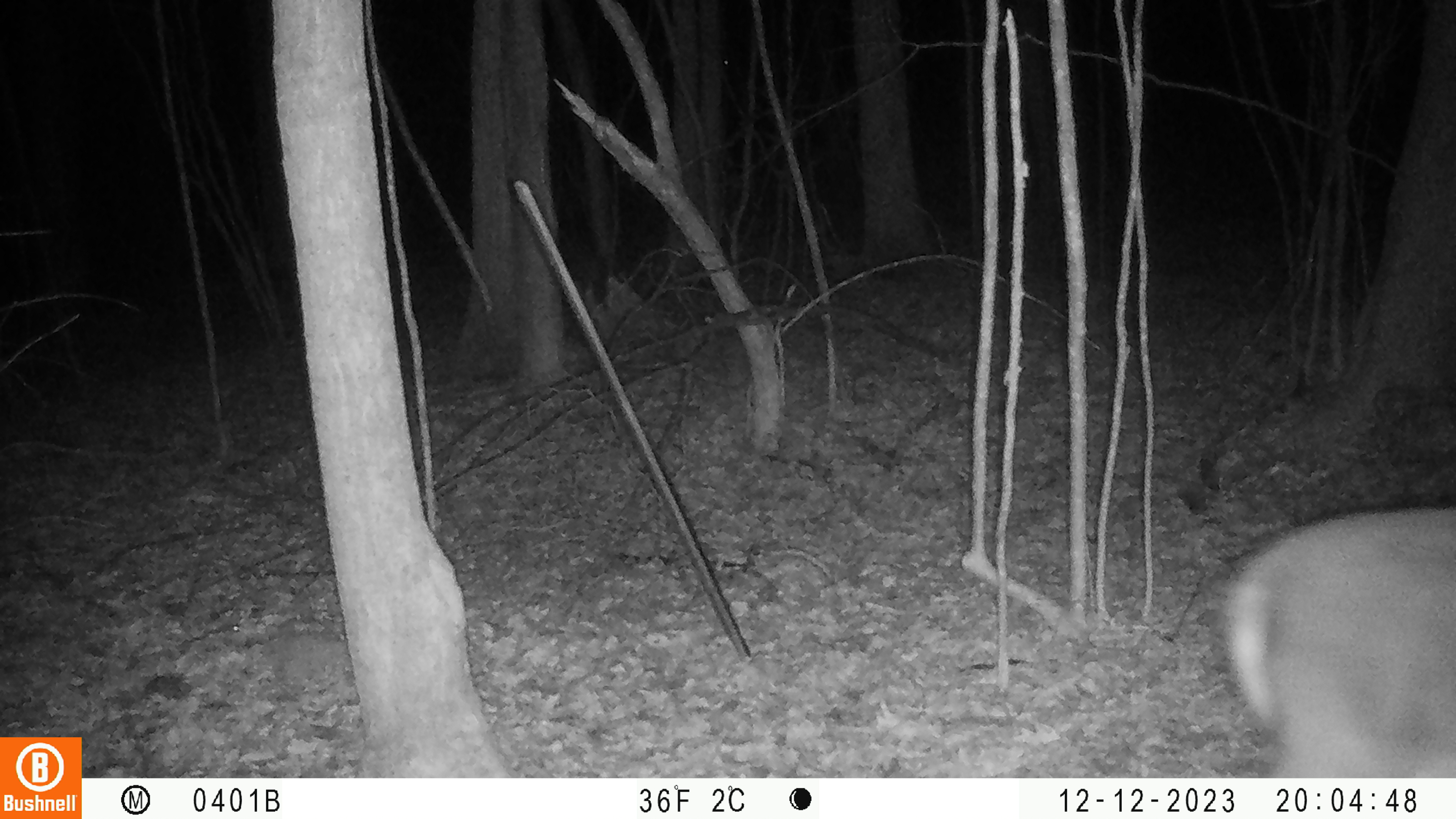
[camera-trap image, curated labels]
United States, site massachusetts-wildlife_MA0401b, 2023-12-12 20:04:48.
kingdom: Animalia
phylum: Chordata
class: Mammalia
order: Artiodactyla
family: Cervidae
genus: Odocoileus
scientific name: Odocoileus virginianus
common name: white-tailed deer